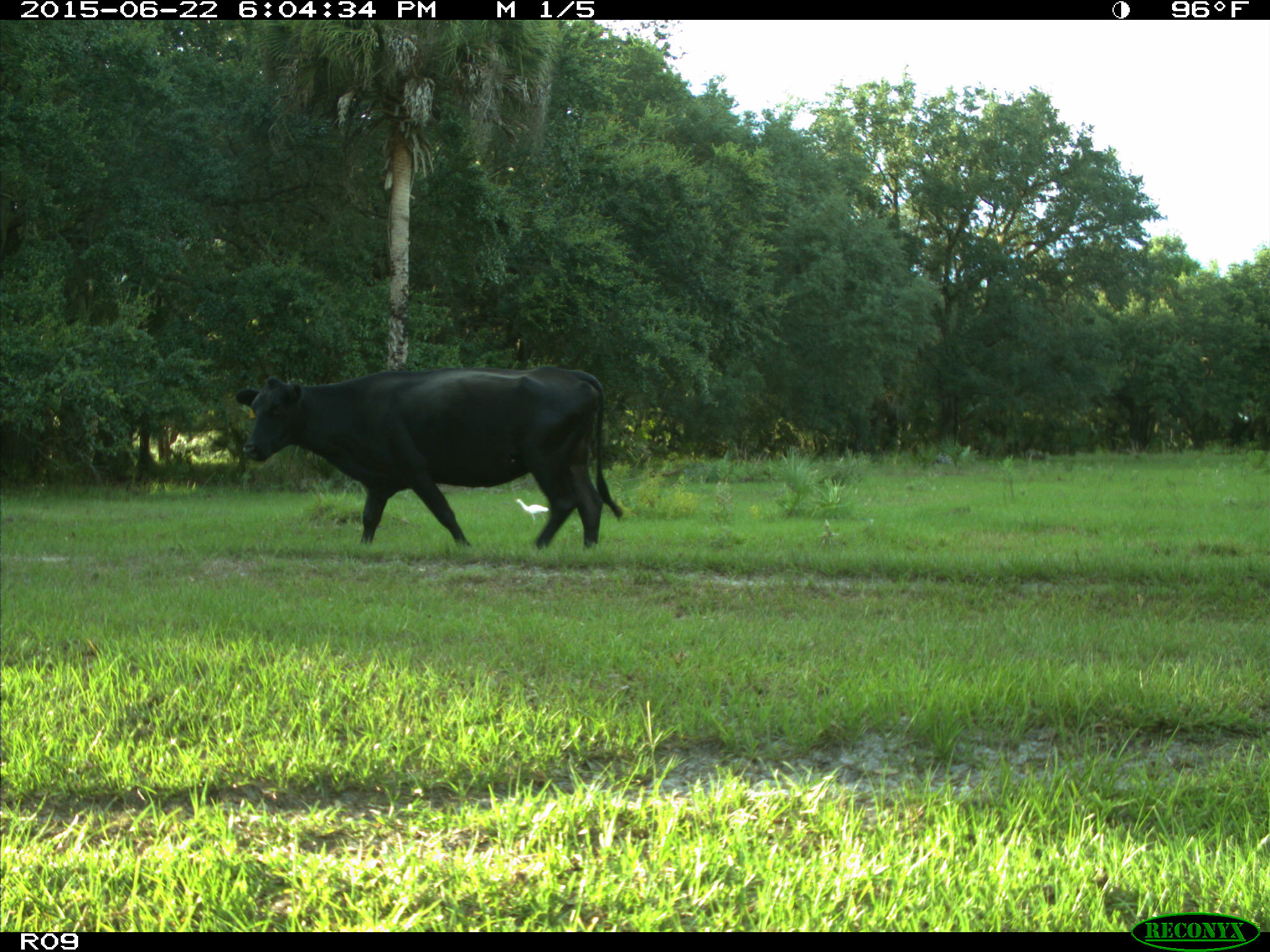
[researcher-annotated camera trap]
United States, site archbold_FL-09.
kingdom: Animalia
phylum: Chordata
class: Mammalia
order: Artiodactyla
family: Bovidae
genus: Bos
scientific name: Bos taurus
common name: domestic cow